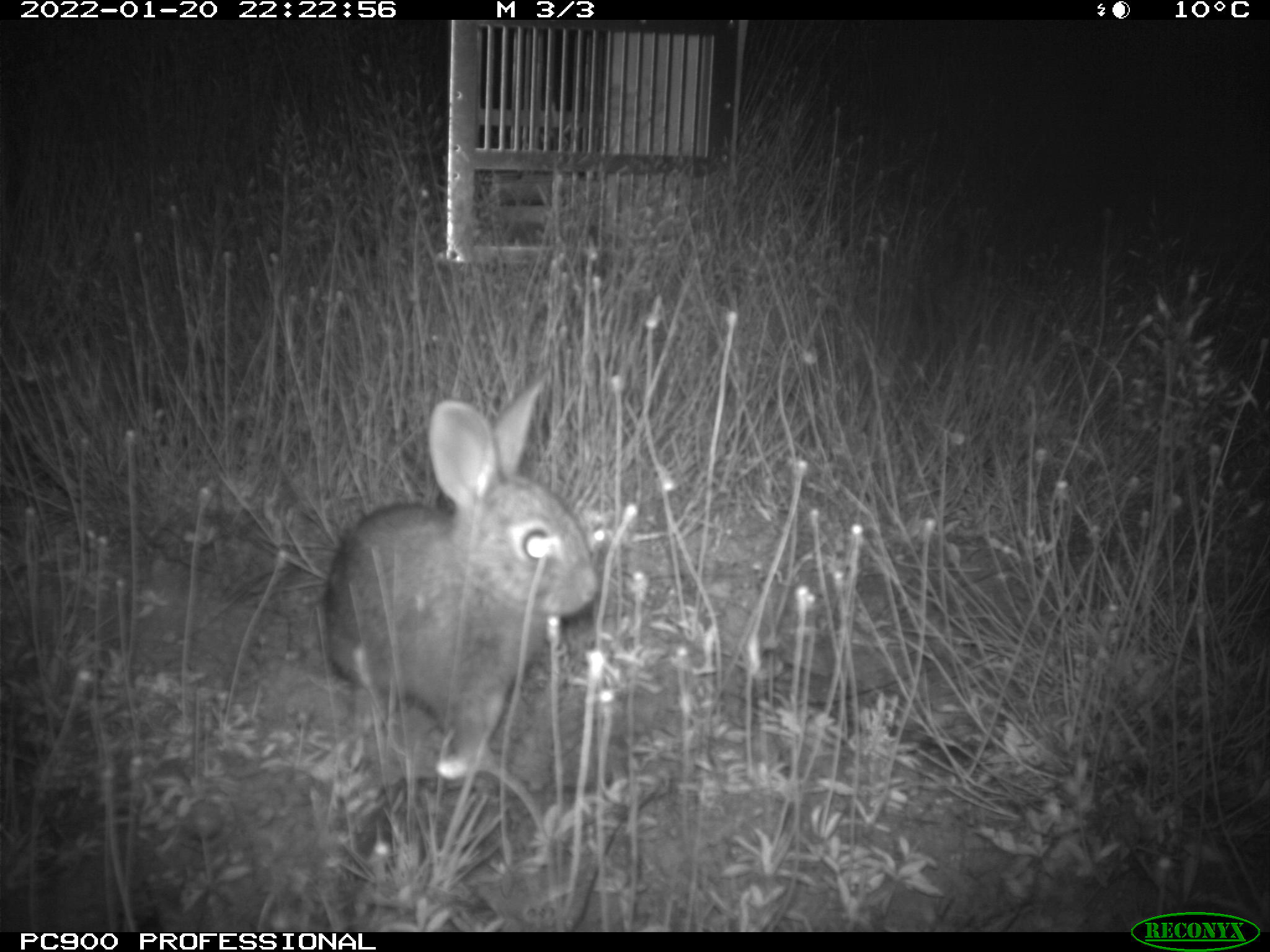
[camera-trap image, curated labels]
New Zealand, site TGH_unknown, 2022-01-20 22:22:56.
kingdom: Animalia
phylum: Chordata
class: Mammalia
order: Lagomorpha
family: Leporidae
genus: Oryctolagus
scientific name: Oryctolagus cuniculus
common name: european rabbit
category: rabbit